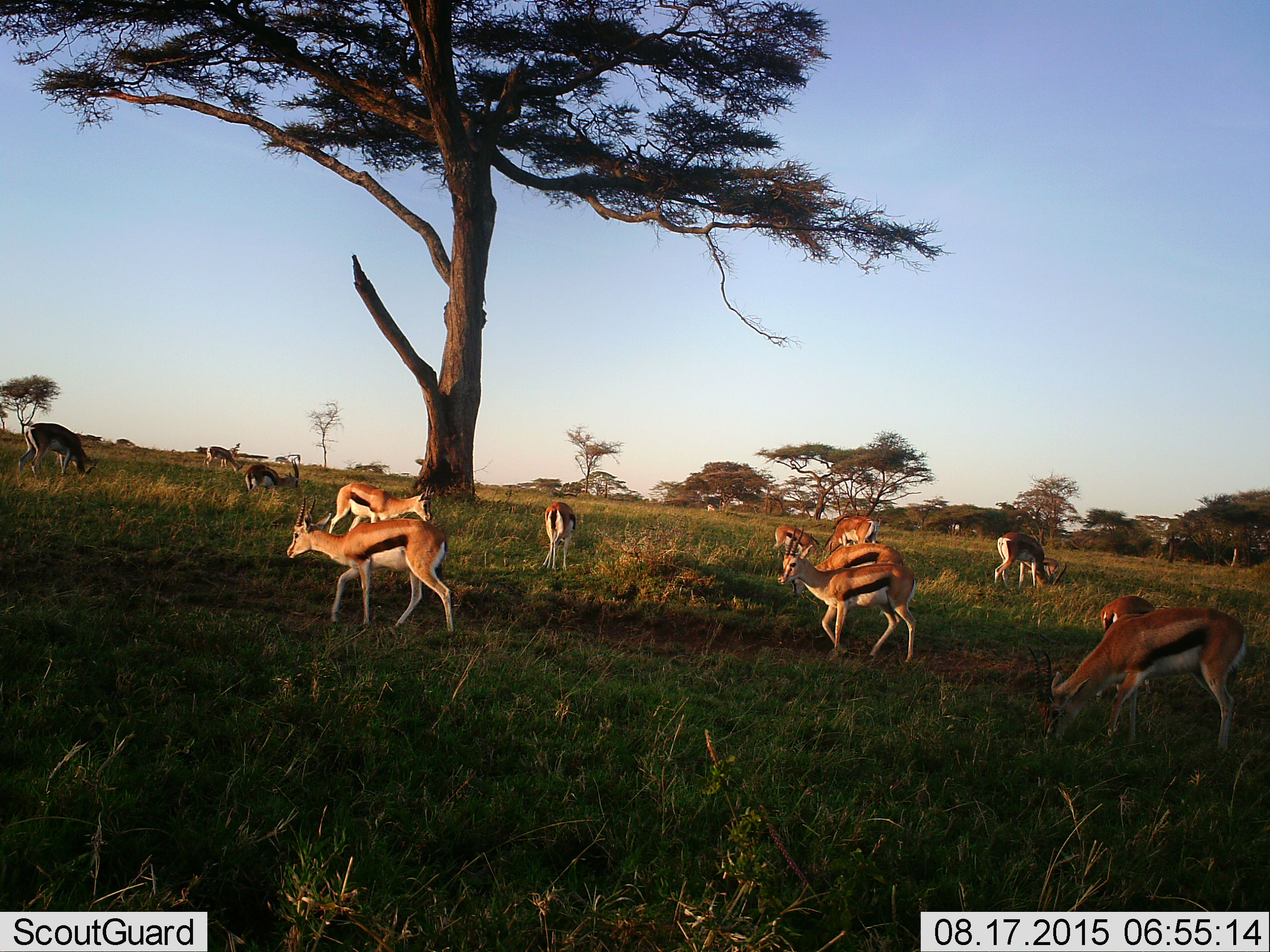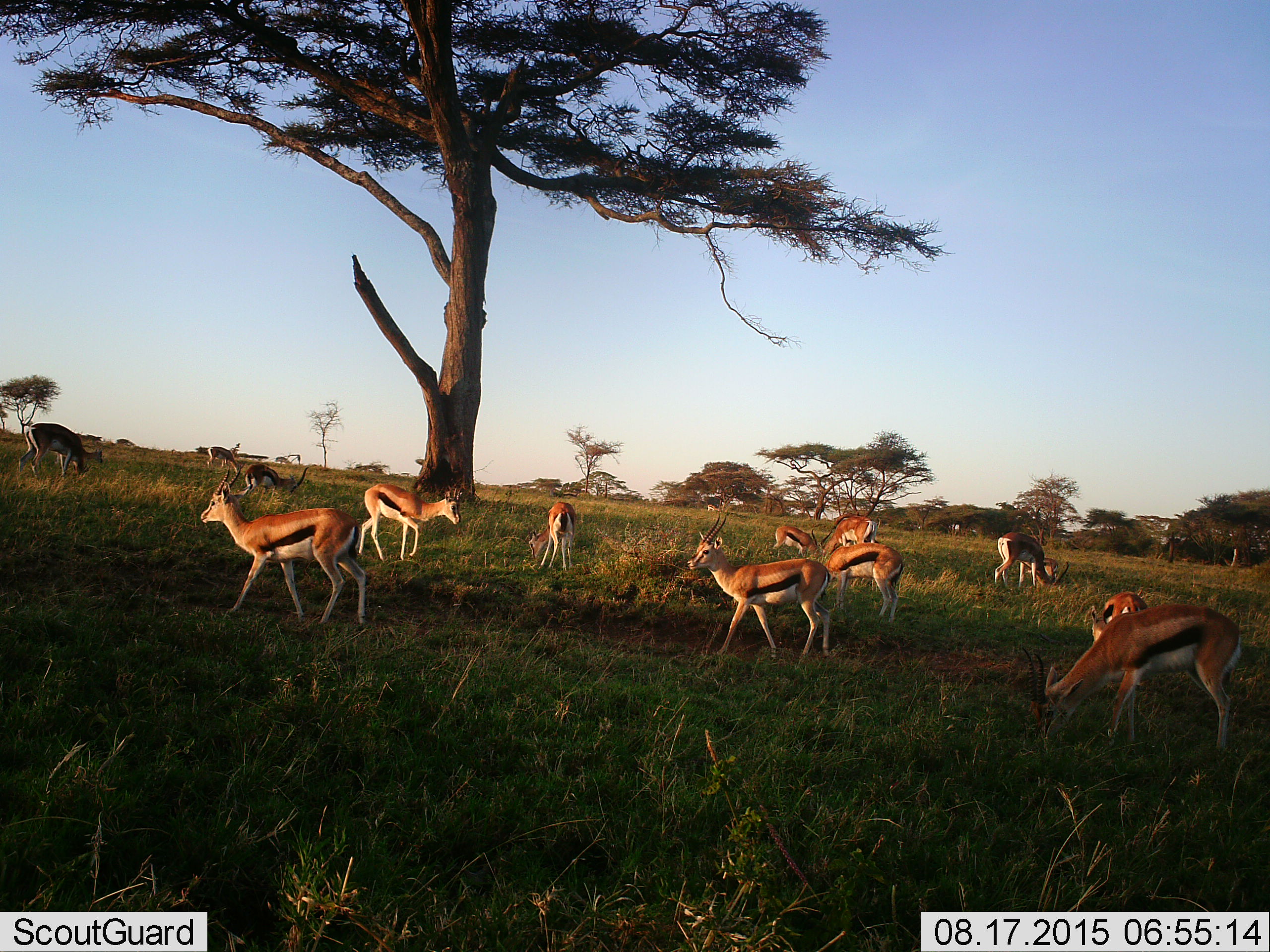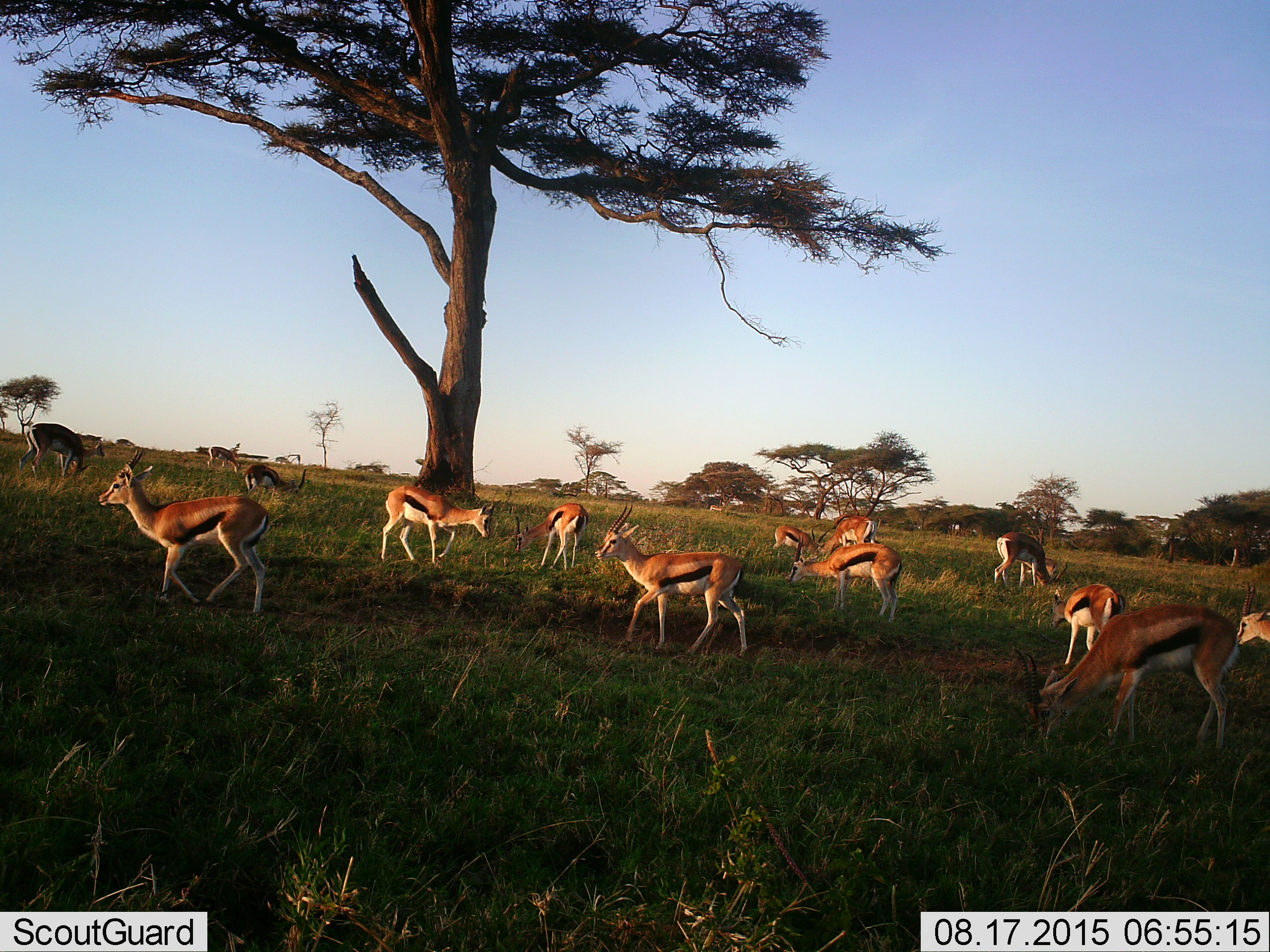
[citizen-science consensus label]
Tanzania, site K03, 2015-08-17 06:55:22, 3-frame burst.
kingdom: Animalia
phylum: Chordata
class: Mammalia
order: Artiodactyla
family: Bovidae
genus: Eudorcas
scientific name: Eudorcas thomsonii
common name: thomson's gazelle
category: gazellethomsons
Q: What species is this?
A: Gazellethomsons (thomson's gazelle) (Eudorcas thomsonii).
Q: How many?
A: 11-50.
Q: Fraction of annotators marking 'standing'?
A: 50%.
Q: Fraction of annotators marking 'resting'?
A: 0%.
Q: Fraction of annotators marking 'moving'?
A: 88%.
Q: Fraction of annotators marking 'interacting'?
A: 0%.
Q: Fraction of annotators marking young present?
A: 12%.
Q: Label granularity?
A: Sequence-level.